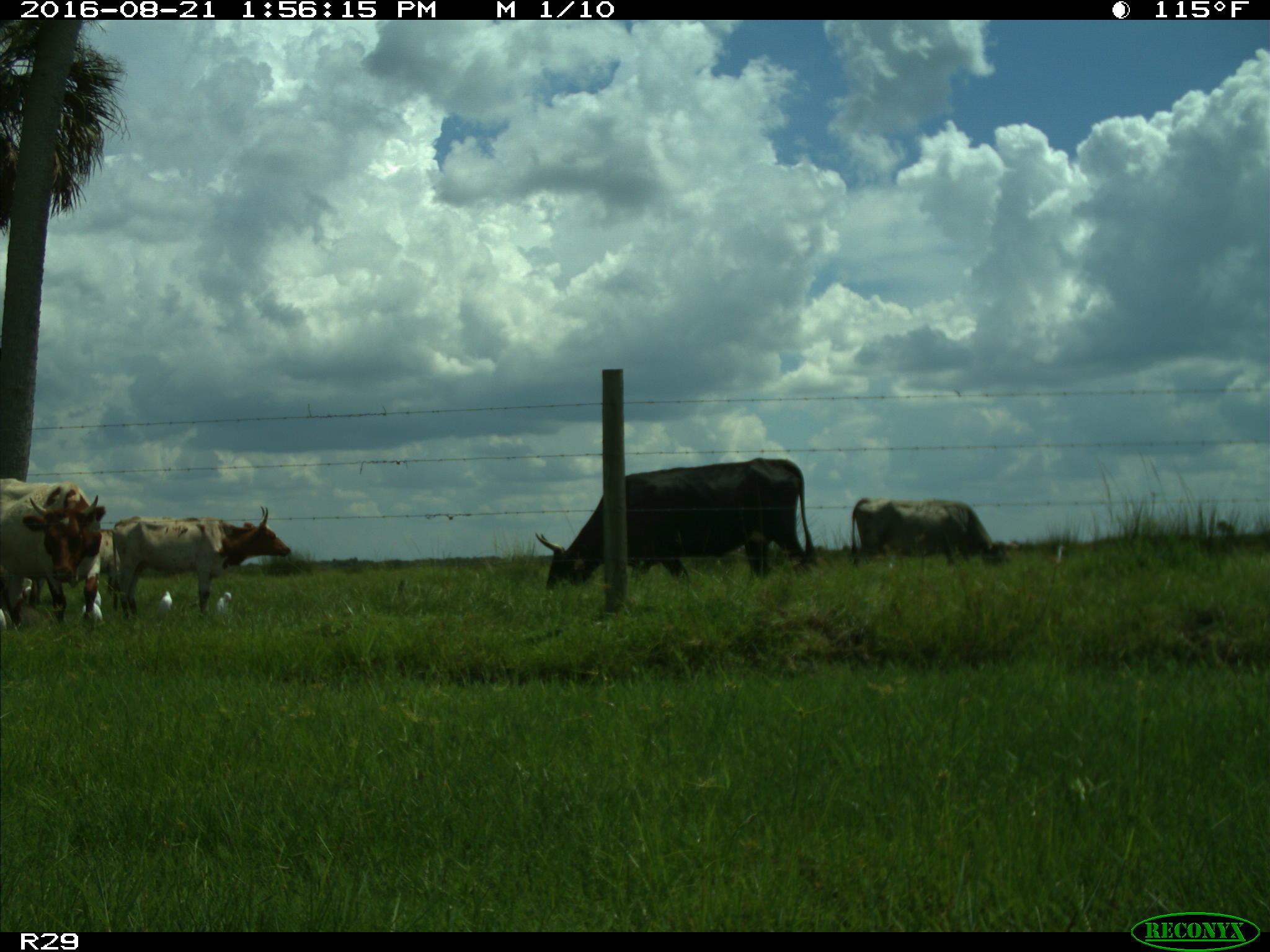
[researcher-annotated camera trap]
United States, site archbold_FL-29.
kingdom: Animalia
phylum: Chordata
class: Mammalia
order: Artiodactyla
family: Bovidae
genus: Bos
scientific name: Bos taurus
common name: domestic cow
Bos taurus (domestic cow).